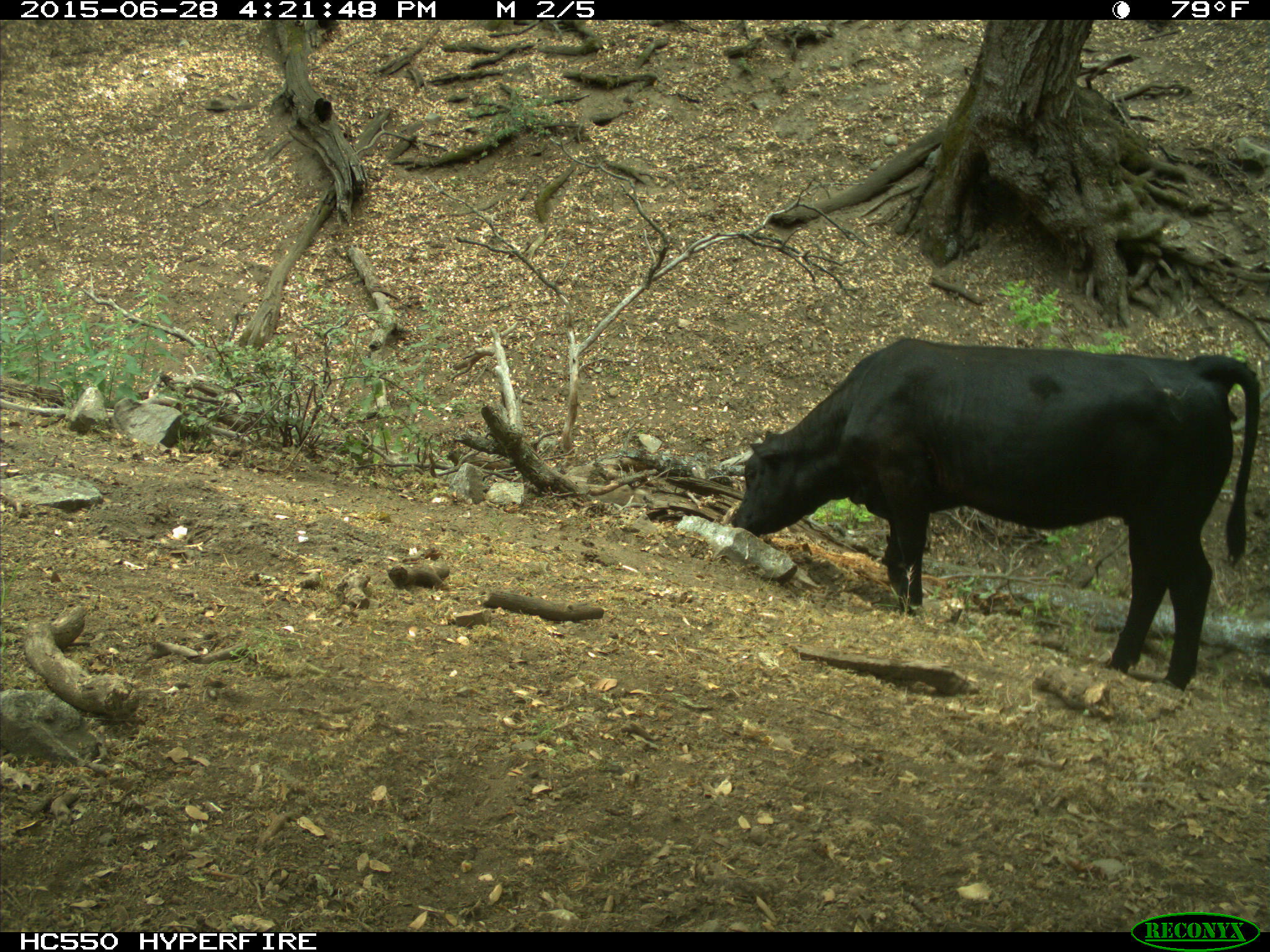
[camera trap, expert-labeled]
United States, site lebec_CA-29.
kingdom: Animalia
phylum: Chordata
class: Mammalia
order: Artiodactyla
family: Bovidae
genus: Bos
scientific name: Bos taurus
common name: domestic cow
Bos taurus (domestic cow).